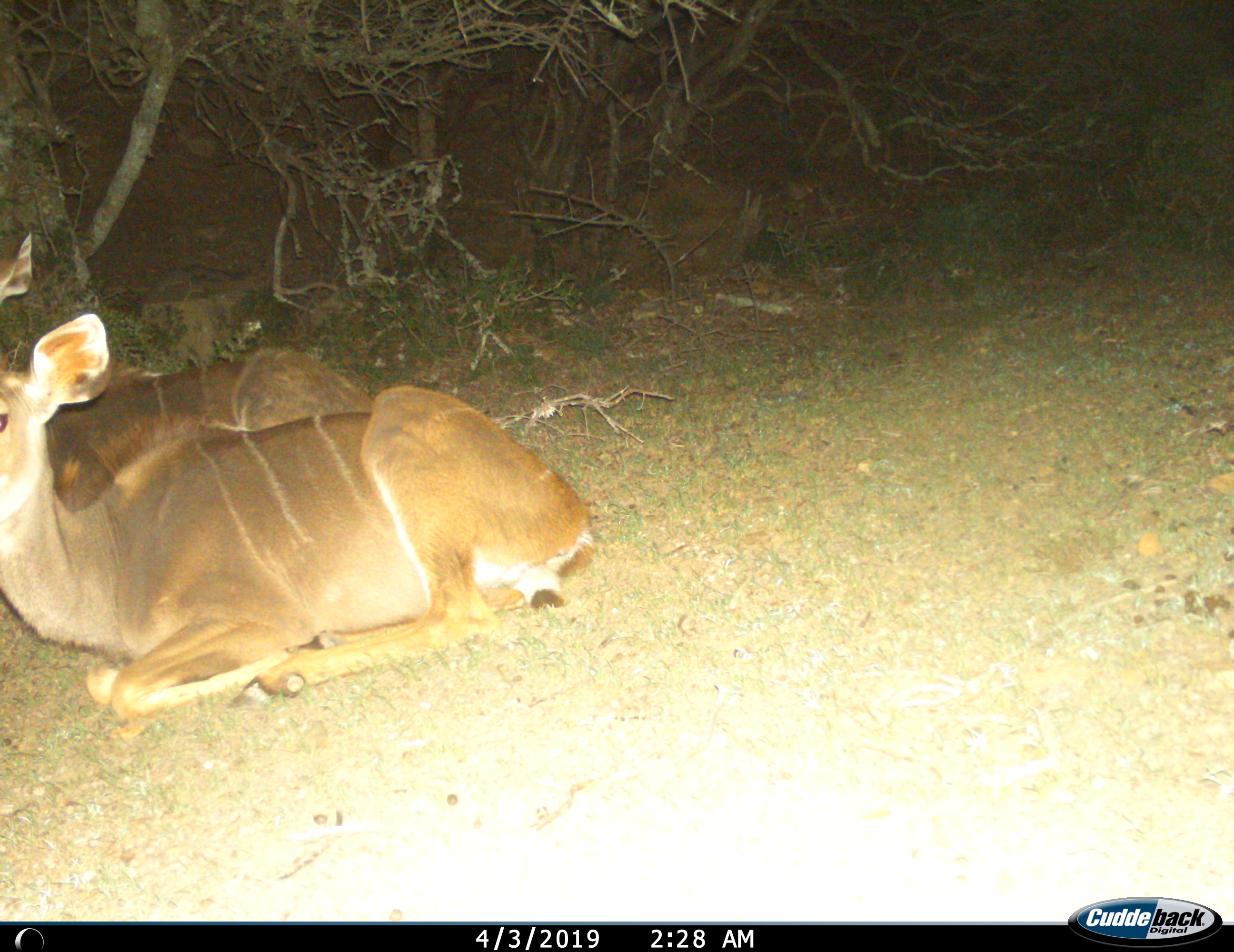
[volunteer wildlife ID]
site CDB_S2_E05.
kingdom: Animalia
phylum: Chordata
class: Mammalia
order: Artiodactyla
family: Bovidae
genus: Tragelaphus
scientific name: Tragelaphus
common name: kudu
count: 2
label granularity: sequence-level